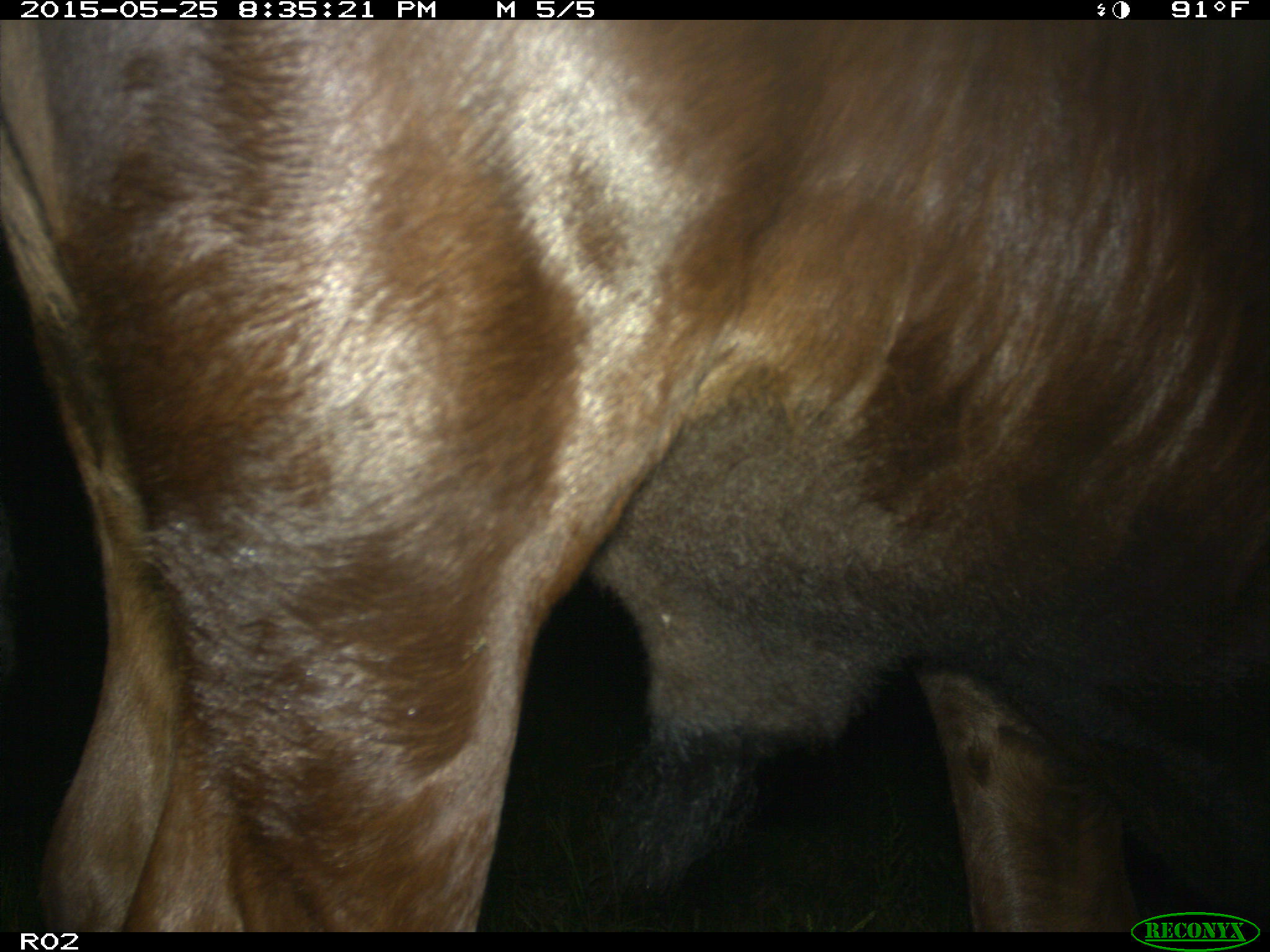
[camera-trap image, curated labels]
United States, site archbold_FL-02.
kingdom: Animalia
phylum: Chordata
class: Mammalia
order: Artiodactyla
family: Bovidae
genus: Bos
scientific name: Bos taurus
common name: domestic cow